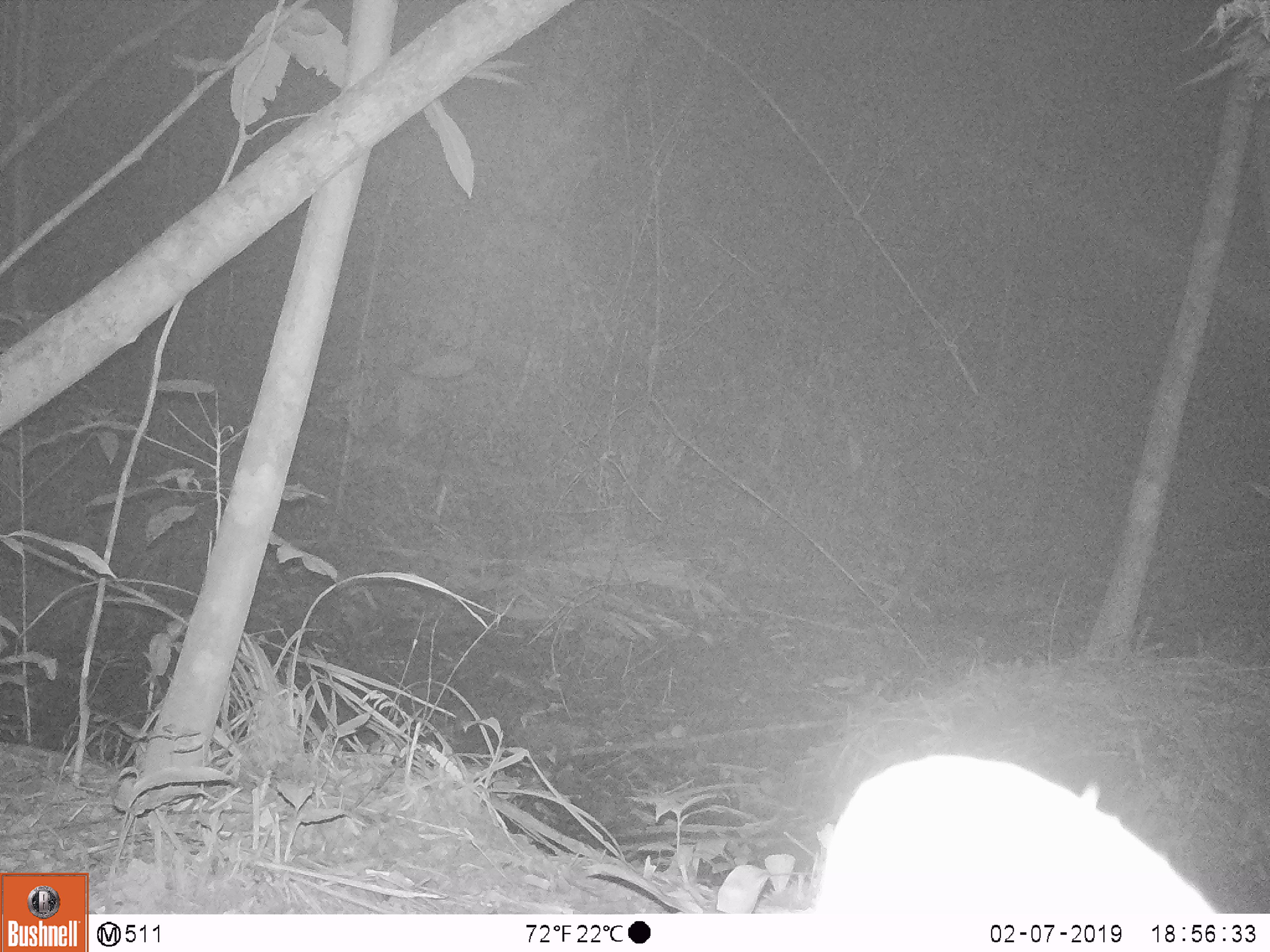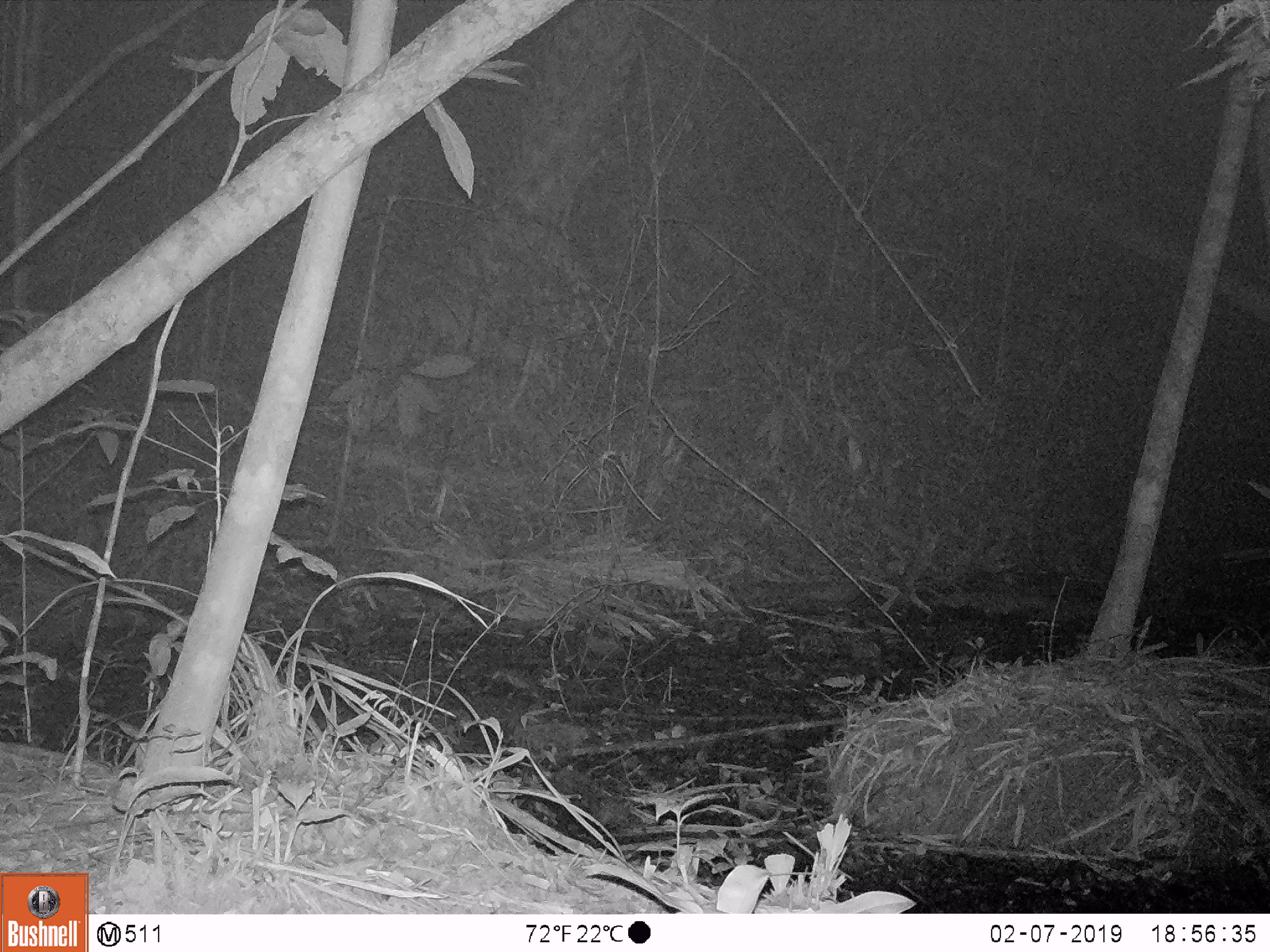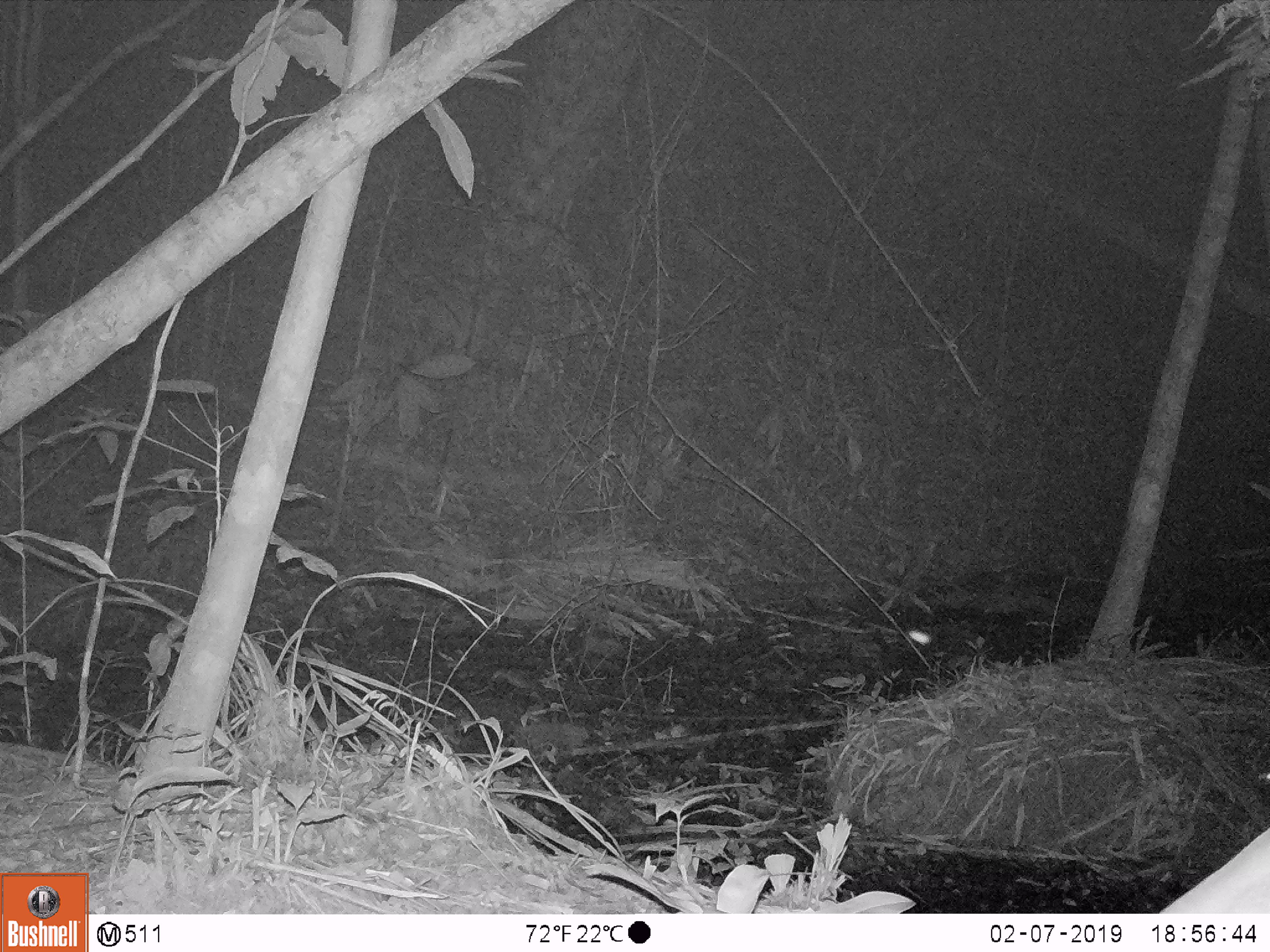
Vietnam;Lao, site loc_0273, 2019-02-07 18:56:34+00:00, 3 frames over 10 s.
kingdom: Animalia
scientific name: Animalia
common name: animal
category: unidentified animal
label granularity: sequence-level